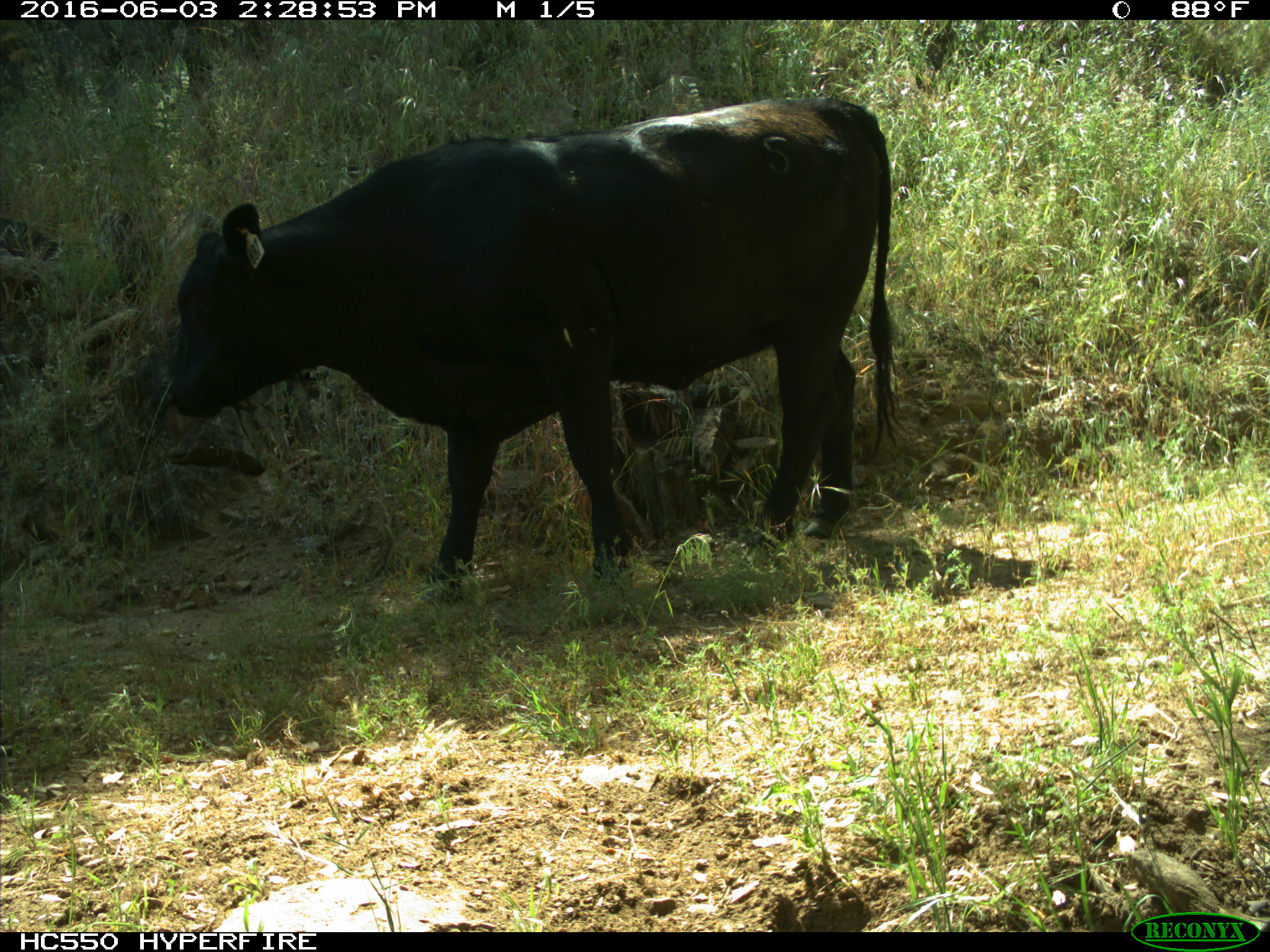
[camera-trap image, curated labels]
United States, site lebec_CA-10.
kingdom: Animalia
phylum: Chordata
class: Mammalia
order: Artiodactyla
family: Bovidae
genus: Bos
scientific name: Bos taurus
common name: domestic cow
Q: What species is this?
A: Bos taurus (domestic cow).